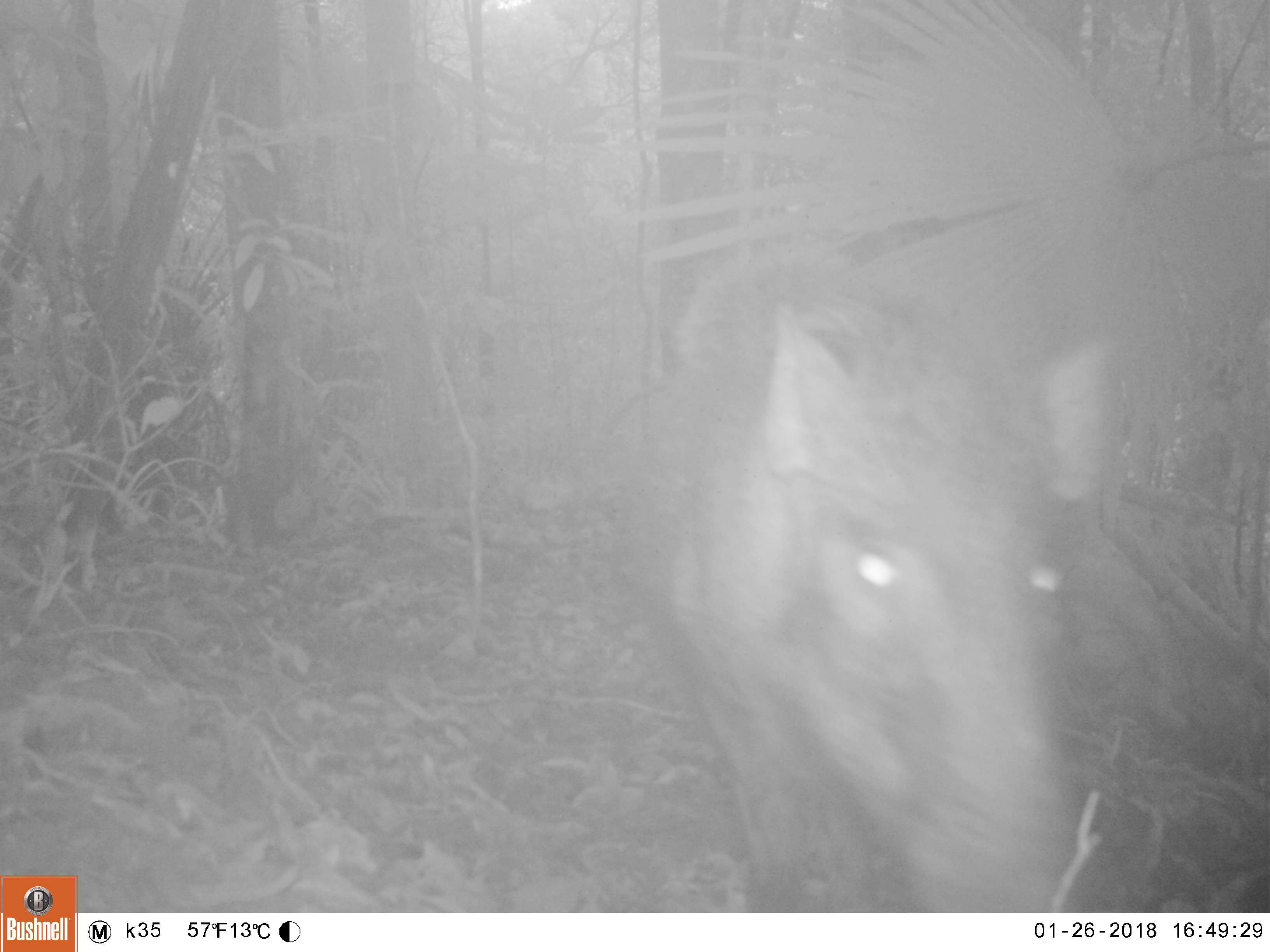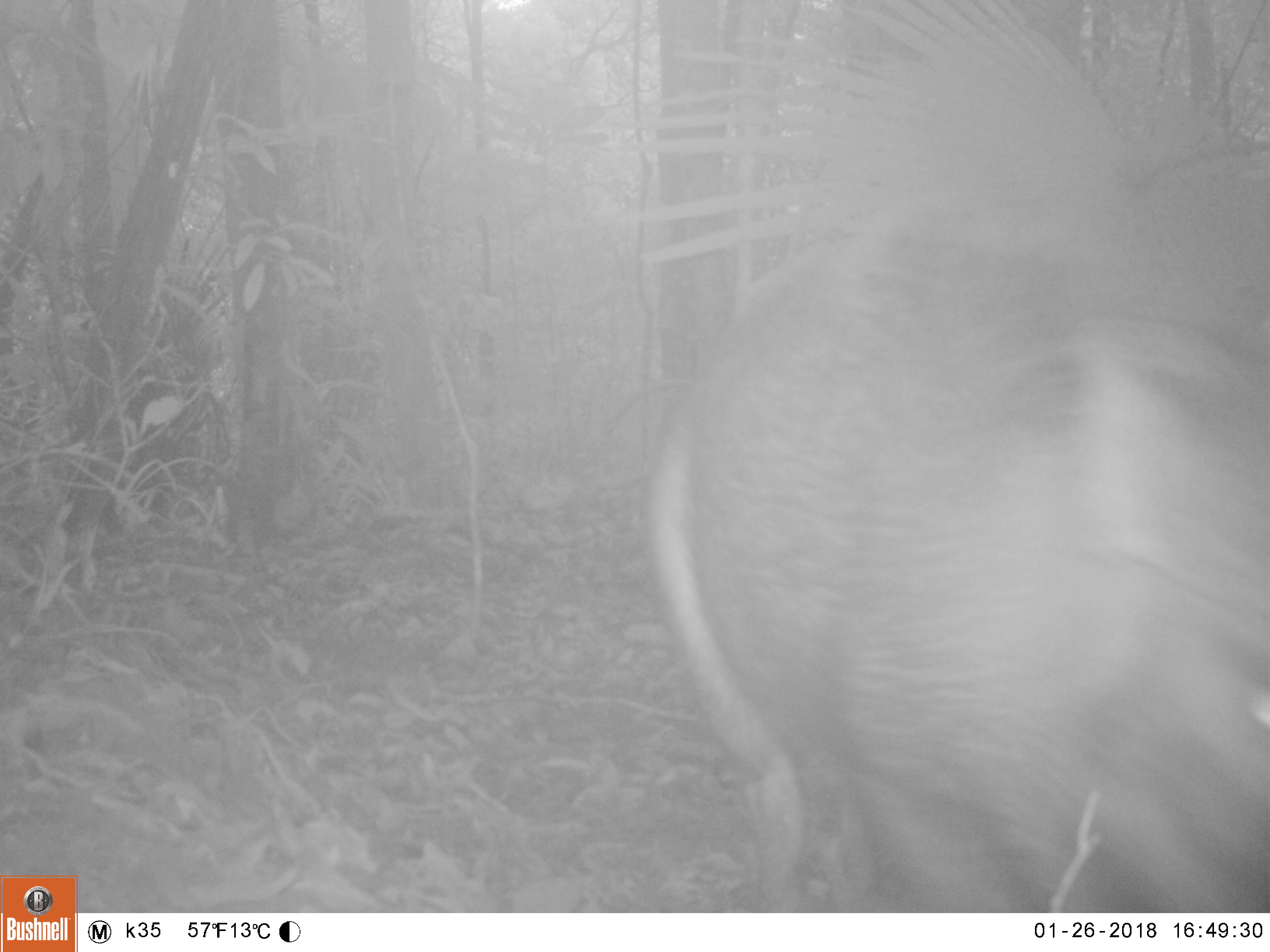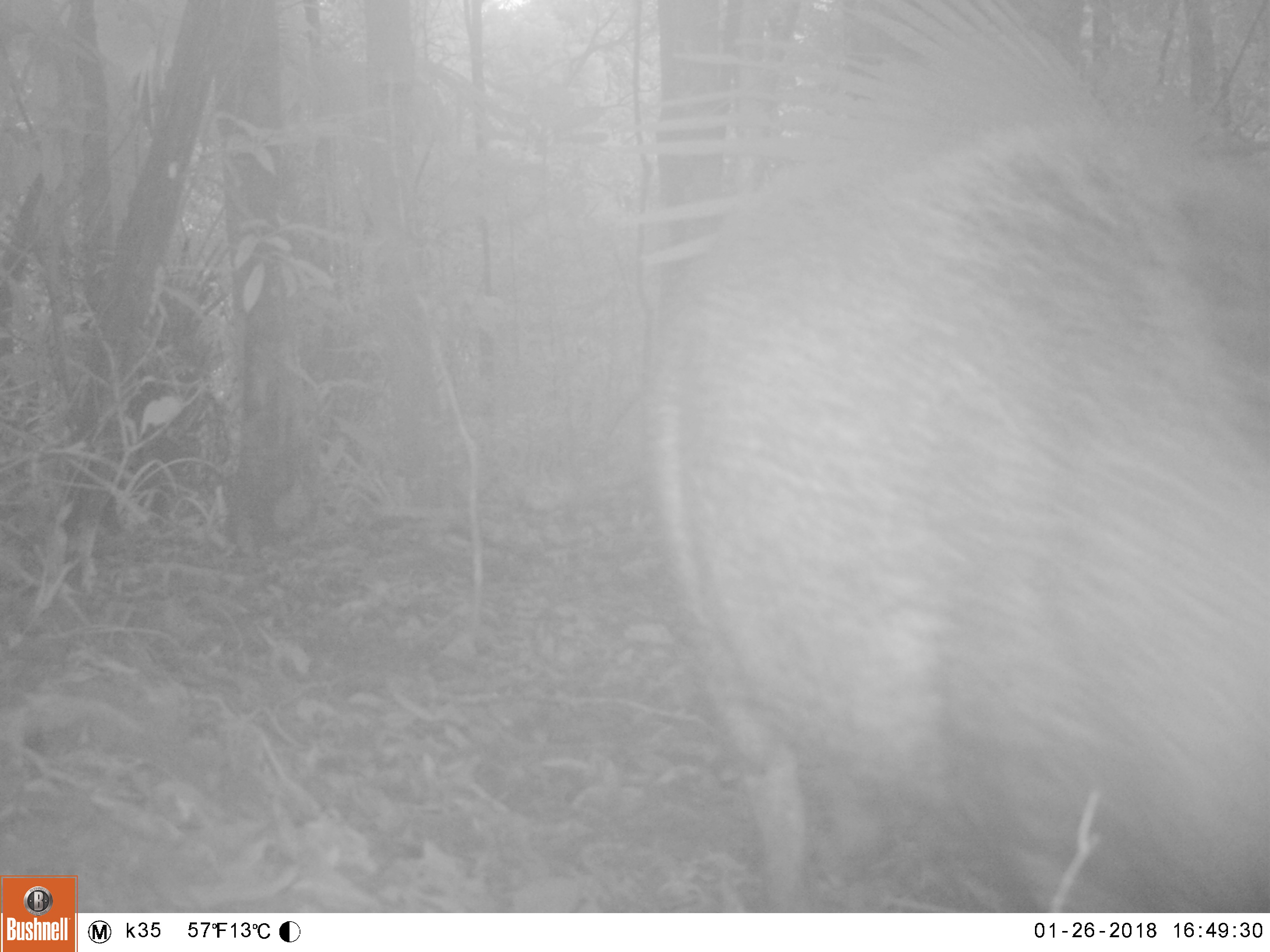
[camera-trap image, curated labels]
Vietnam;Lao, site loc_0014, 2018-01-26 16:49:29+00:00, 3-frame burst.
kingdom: Animalia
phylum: Chordata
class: Mammalia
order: Artiodactyla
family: Suidae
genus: Sus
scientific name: Sus scrofa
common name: eurasian wild pig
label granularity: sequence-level